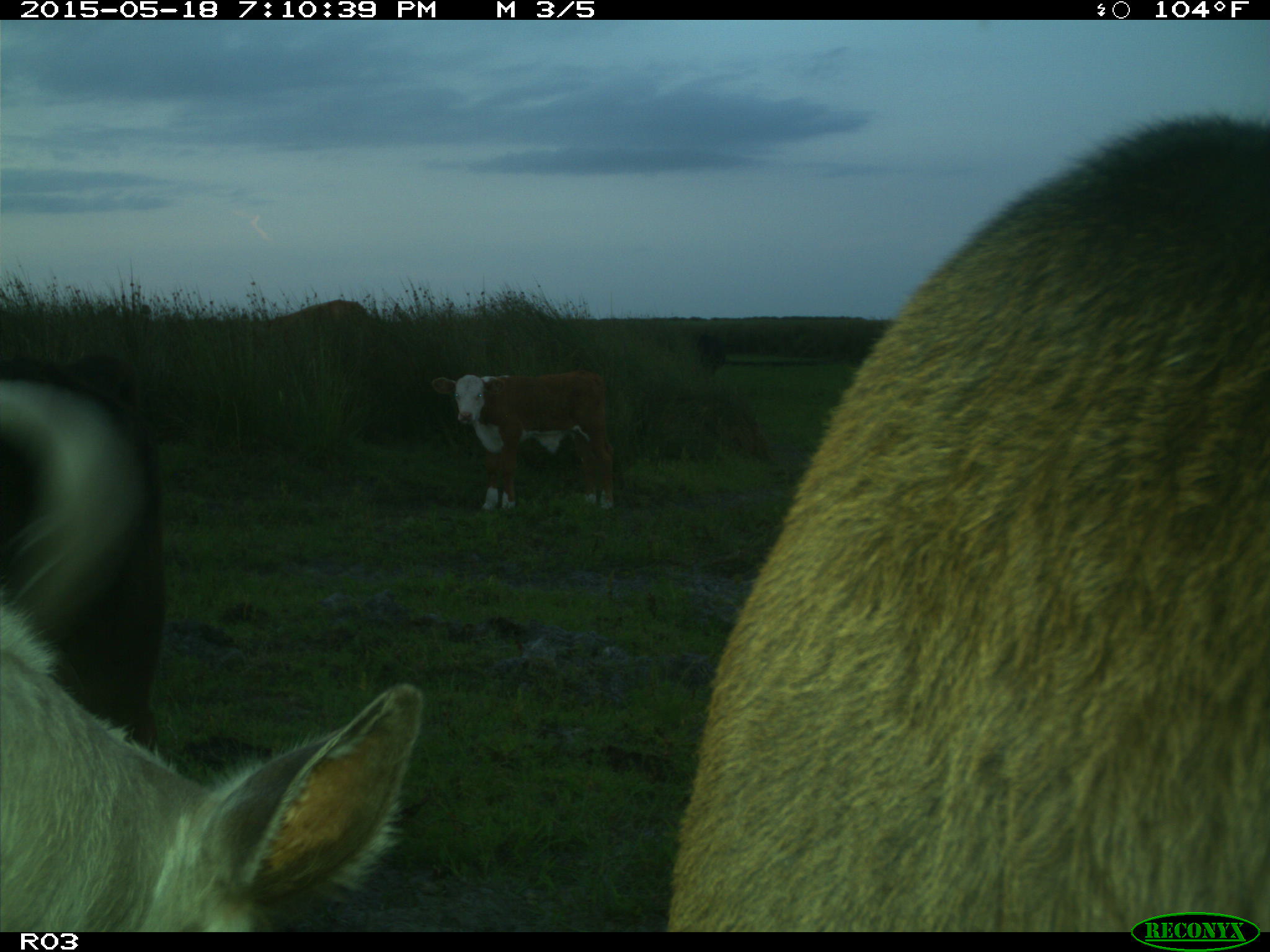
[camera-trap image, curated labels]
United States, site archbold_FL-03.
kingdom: Animalia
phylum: Chordata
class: Mammalia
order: Artiodactyla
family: Bovidae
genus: Bos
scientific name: Bos taurus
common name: domestic cow